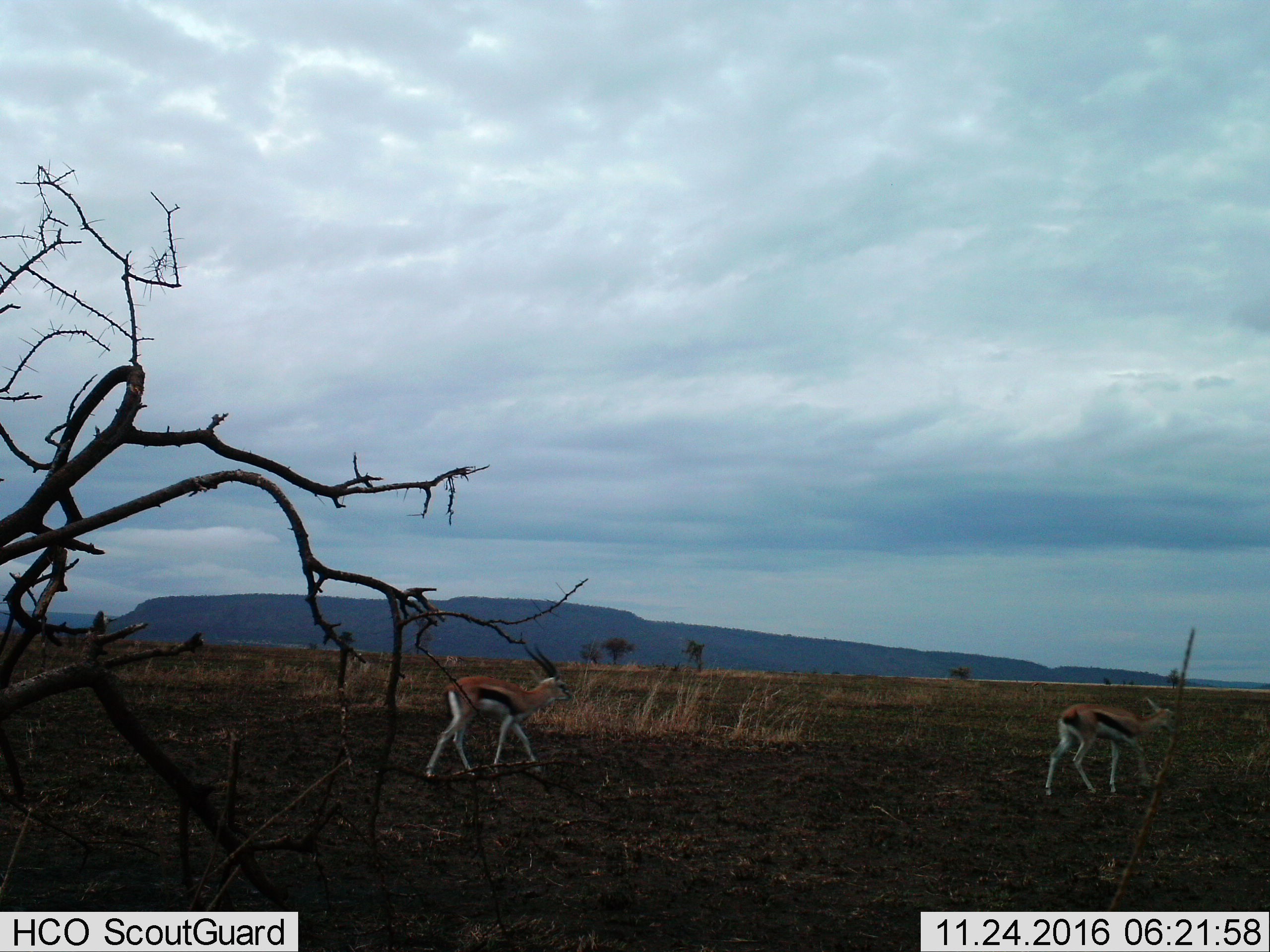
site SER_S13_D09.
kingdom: Animalia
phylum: Chordata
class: Mammalia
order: Artiodactyla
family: Bovidae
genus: Eudorcas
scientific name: Eudorcas thomsonii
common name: thomson's gazelle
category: gazellethomsons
Gazellethomsons (thomson's gazelle) (Eudorcas thomsonii), count 2. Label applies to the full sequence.